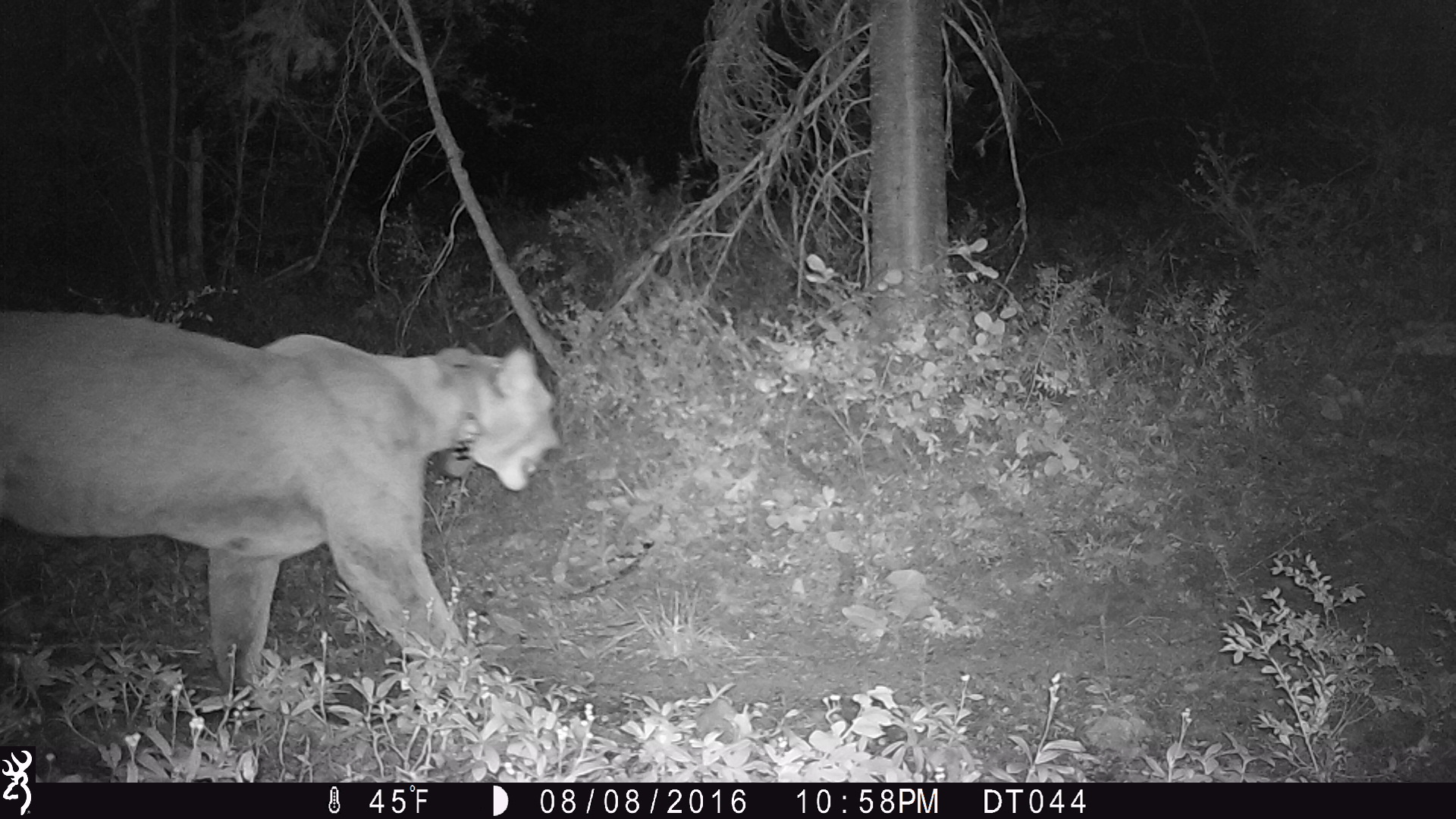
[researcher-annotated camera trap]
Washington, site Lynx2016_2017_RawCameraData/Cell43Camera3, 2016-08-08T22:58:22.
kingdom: Animalia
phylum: Chordata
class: Mammalia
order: Carnivora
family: Felidae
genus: Puma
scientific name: Puma concolor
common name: mountain lion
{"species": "Puma concolor (mountain lion)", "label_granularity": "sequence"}